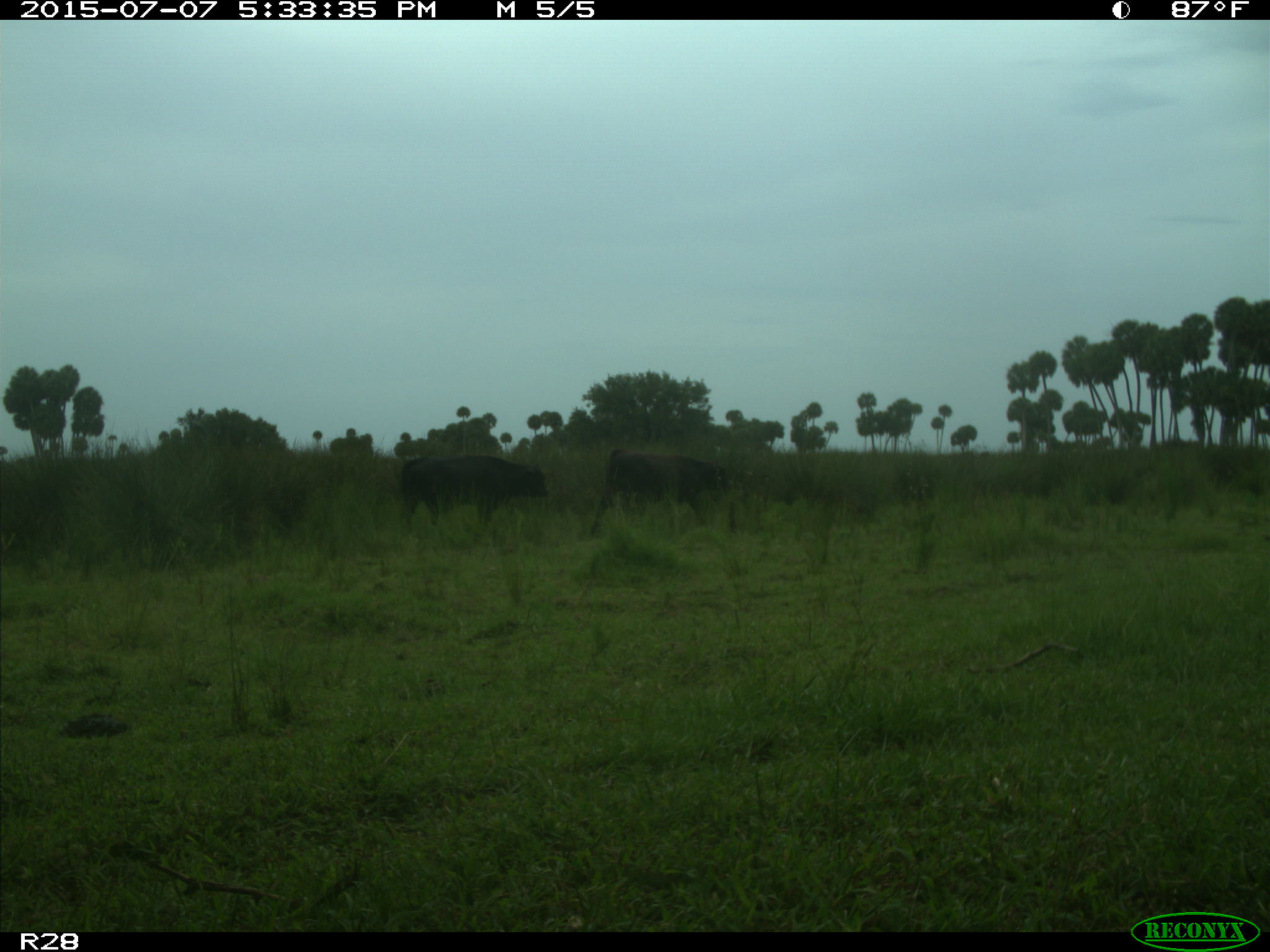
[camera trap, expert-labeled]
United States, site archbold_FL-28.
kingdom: Animalia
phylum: Chordata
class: Mammalia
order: Artiodactyla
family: Bovidae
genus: Bos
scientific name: Bos taurus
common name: domestic cow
Bos taurus (domestic cow).